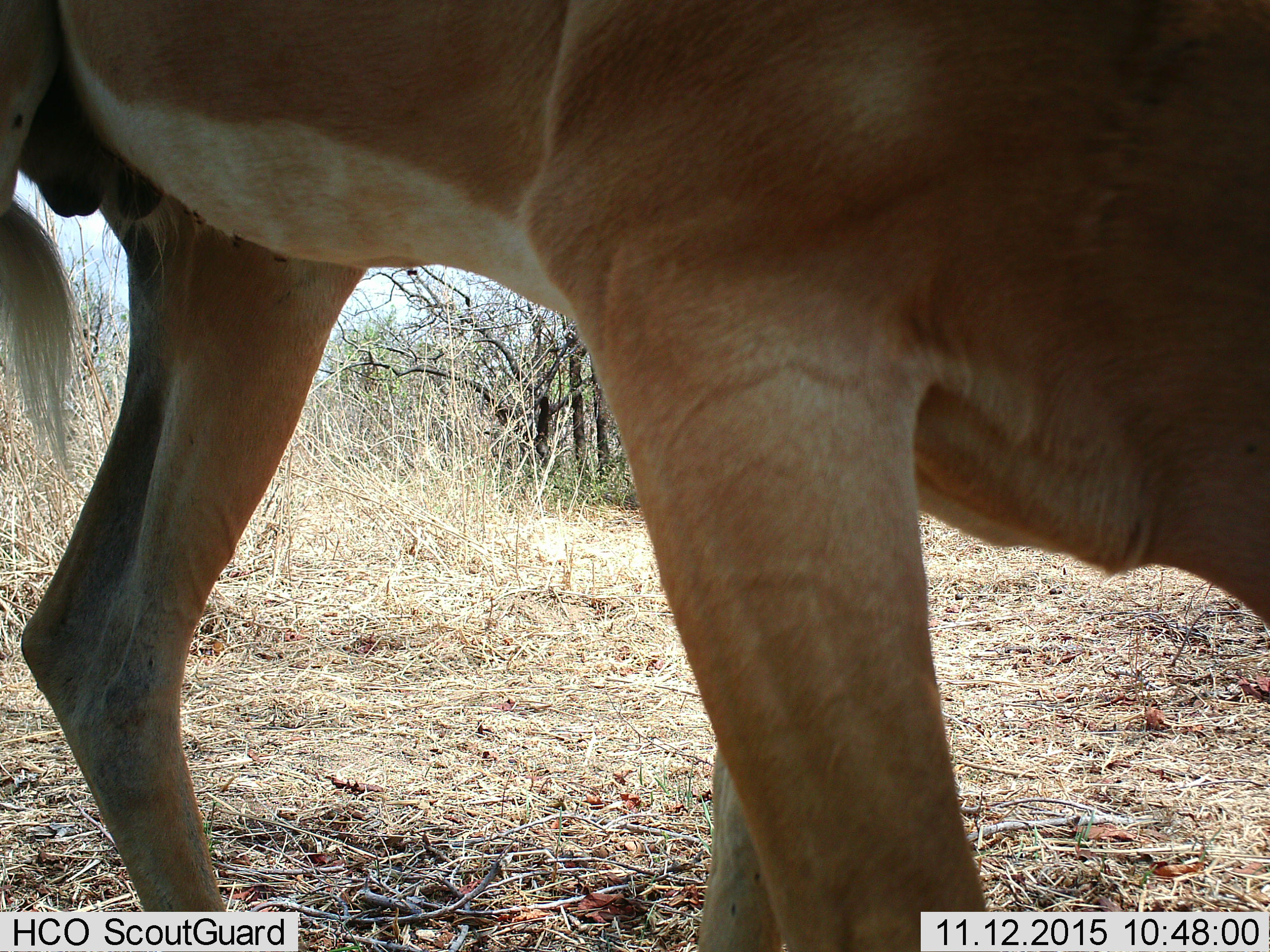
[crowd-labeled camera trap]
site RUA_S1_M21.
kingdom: Animalia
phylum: Chordata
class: Mammalia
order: Artiodactyla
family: Bovidae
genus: Aepyceros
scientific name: Aepyceros melampus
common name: impala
Impala (Aepyceros melampus), count 1. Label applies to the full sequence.